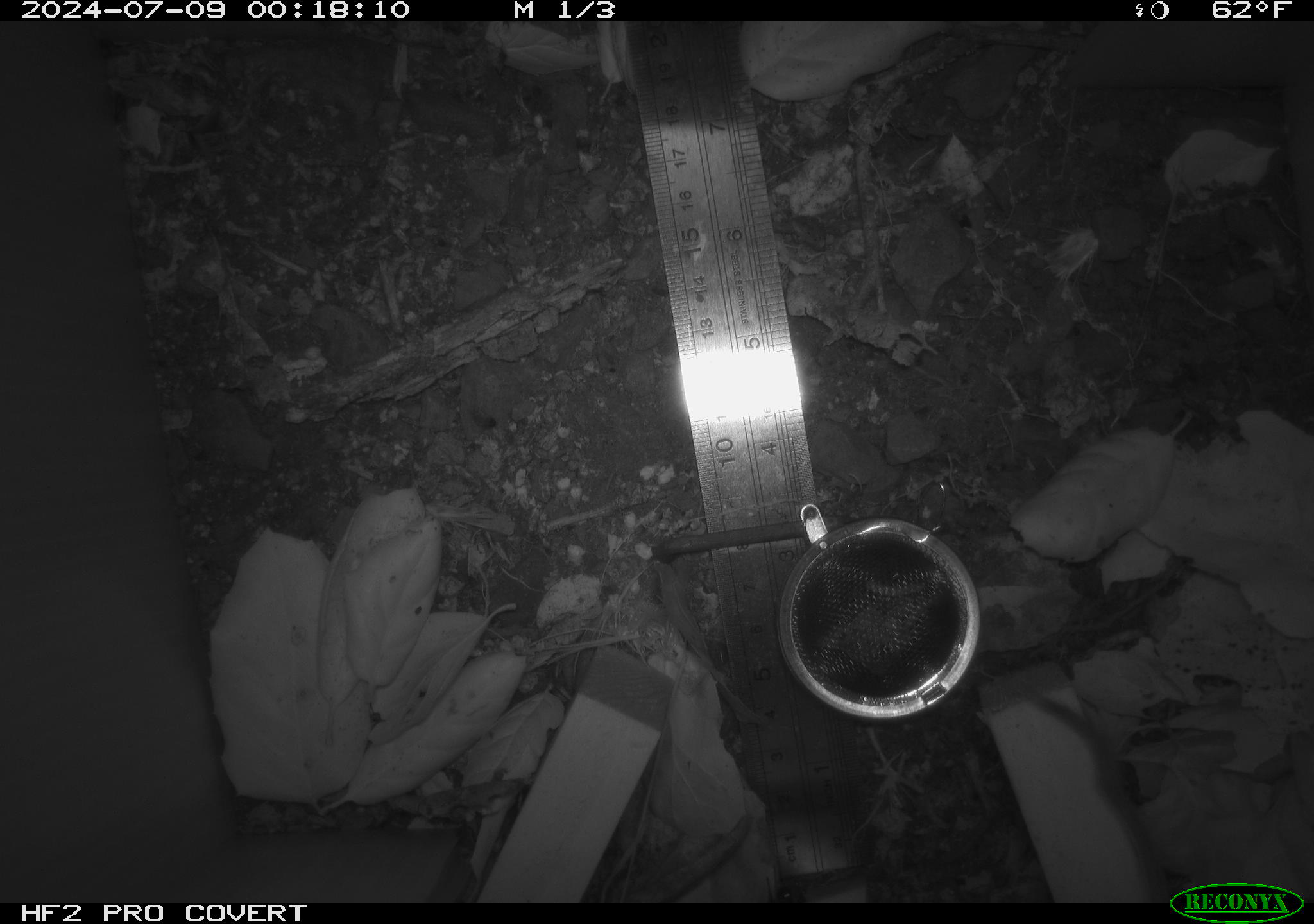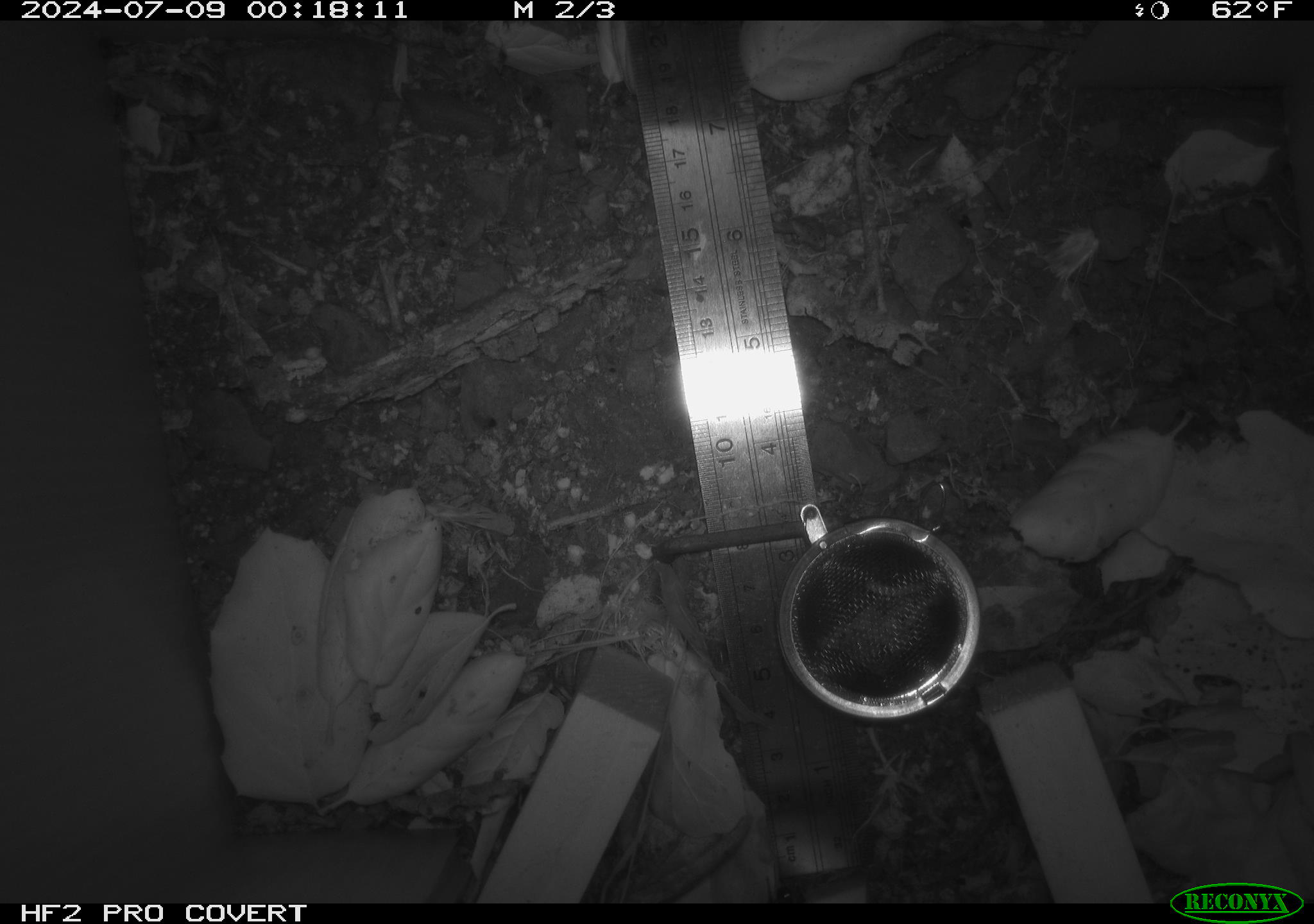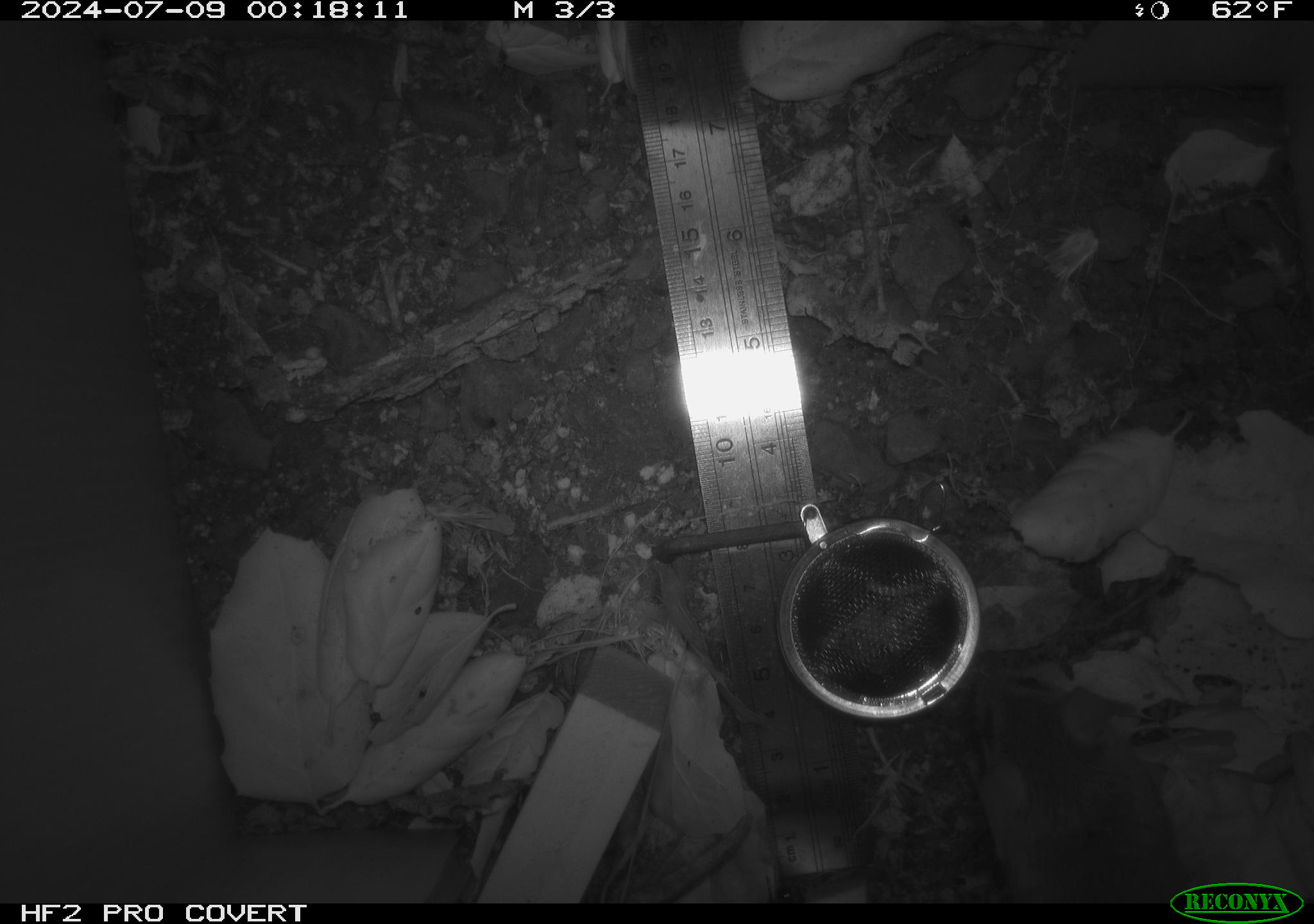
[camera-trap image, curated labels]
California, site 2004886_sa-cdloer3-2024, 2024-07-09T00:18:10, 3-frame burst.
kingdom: Animalia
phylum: Chordata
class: Mammalia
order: Rodentia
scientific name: Rodentia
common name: rodent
Rodent (Rodentia).